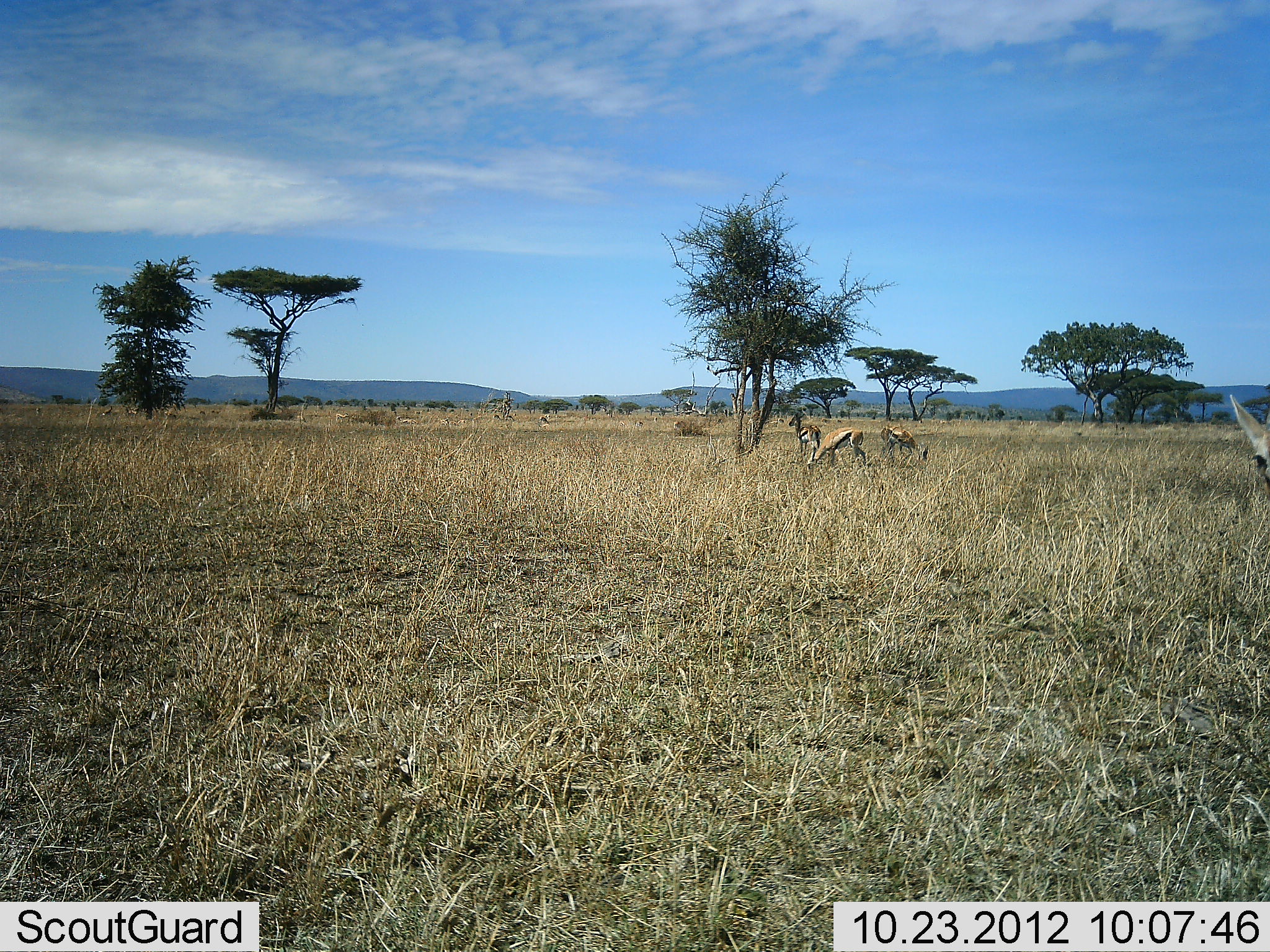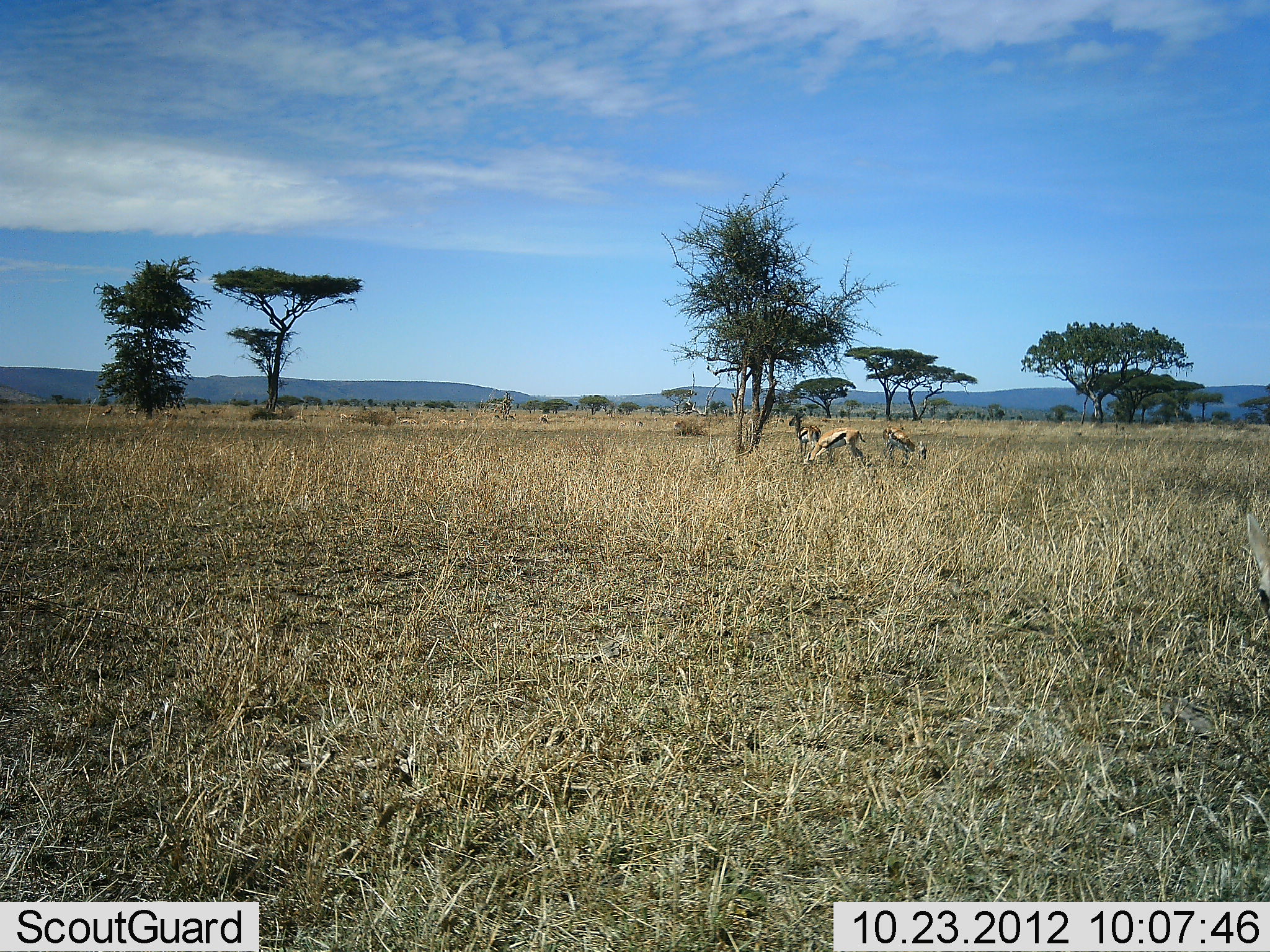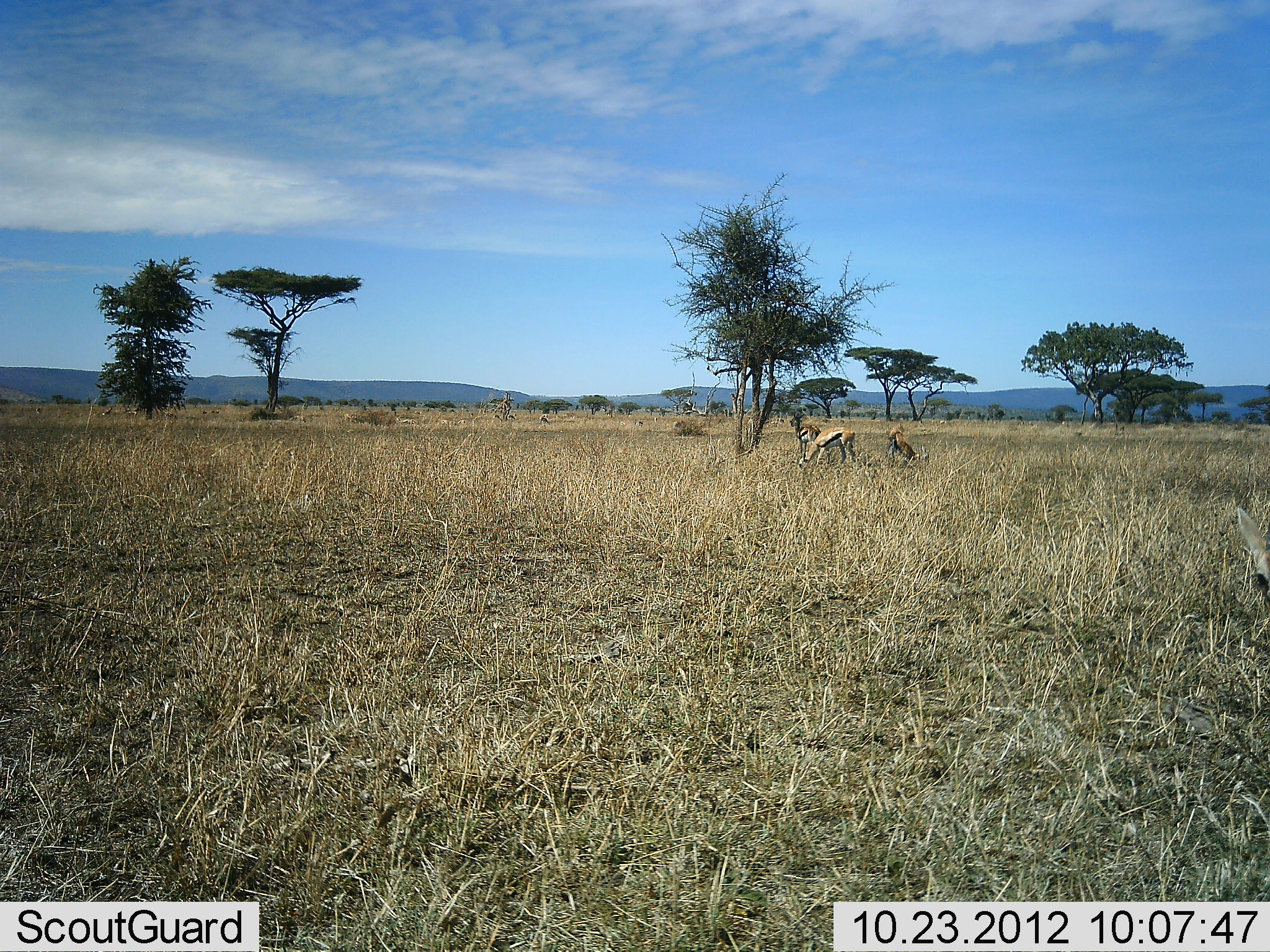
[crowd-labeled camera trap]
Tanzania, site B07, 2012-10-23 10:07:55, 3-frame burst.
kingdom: Animalia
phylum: Chordata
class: Mammalia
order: Artiodactyla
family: Bovidae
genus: Eudorcas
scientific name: Eudorcas thomsonii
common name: thomson's gazelle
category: gazellethomsons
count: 5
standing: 50%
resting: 10%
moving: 30%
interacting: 0%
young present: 0%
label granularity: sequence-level